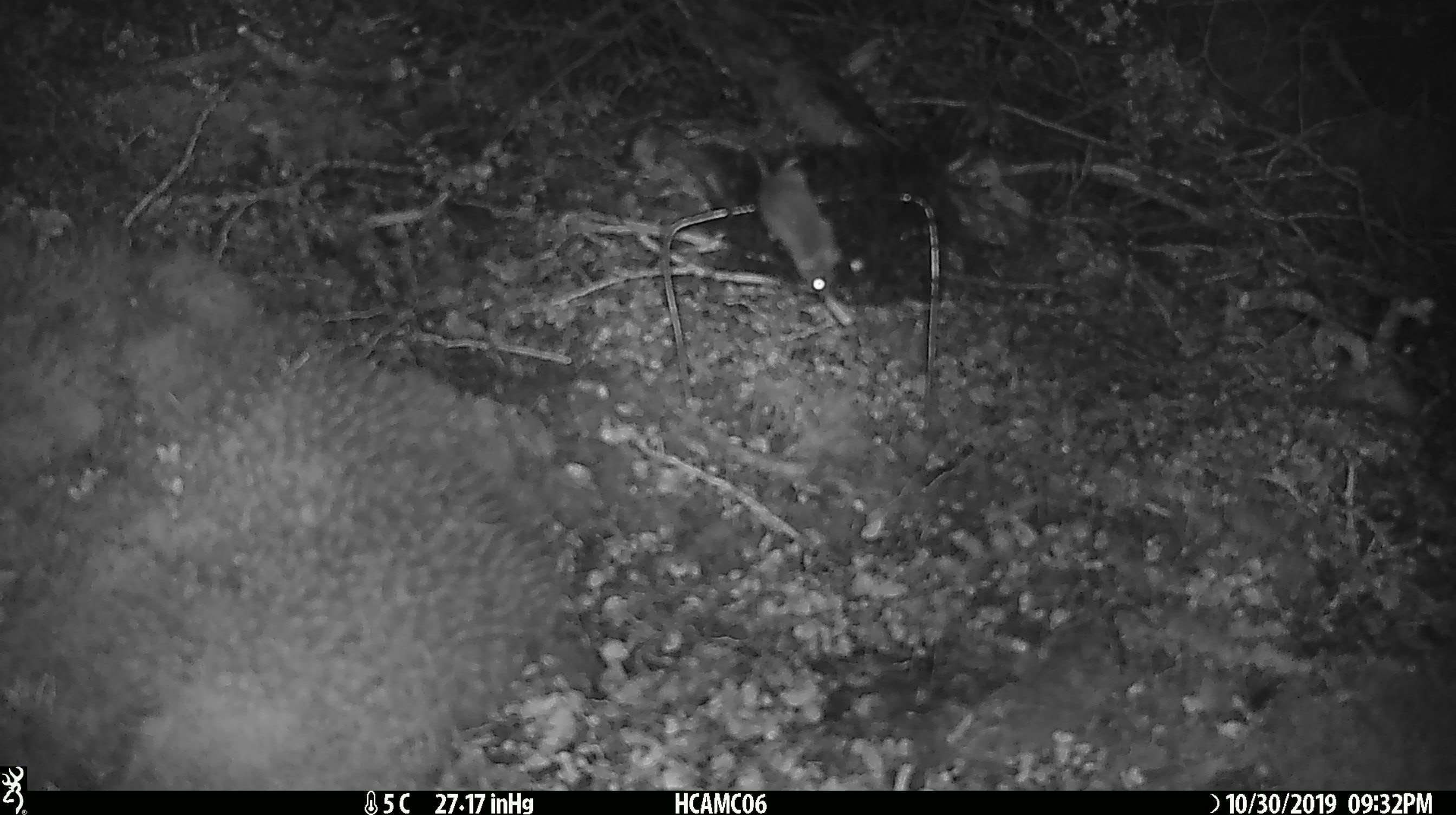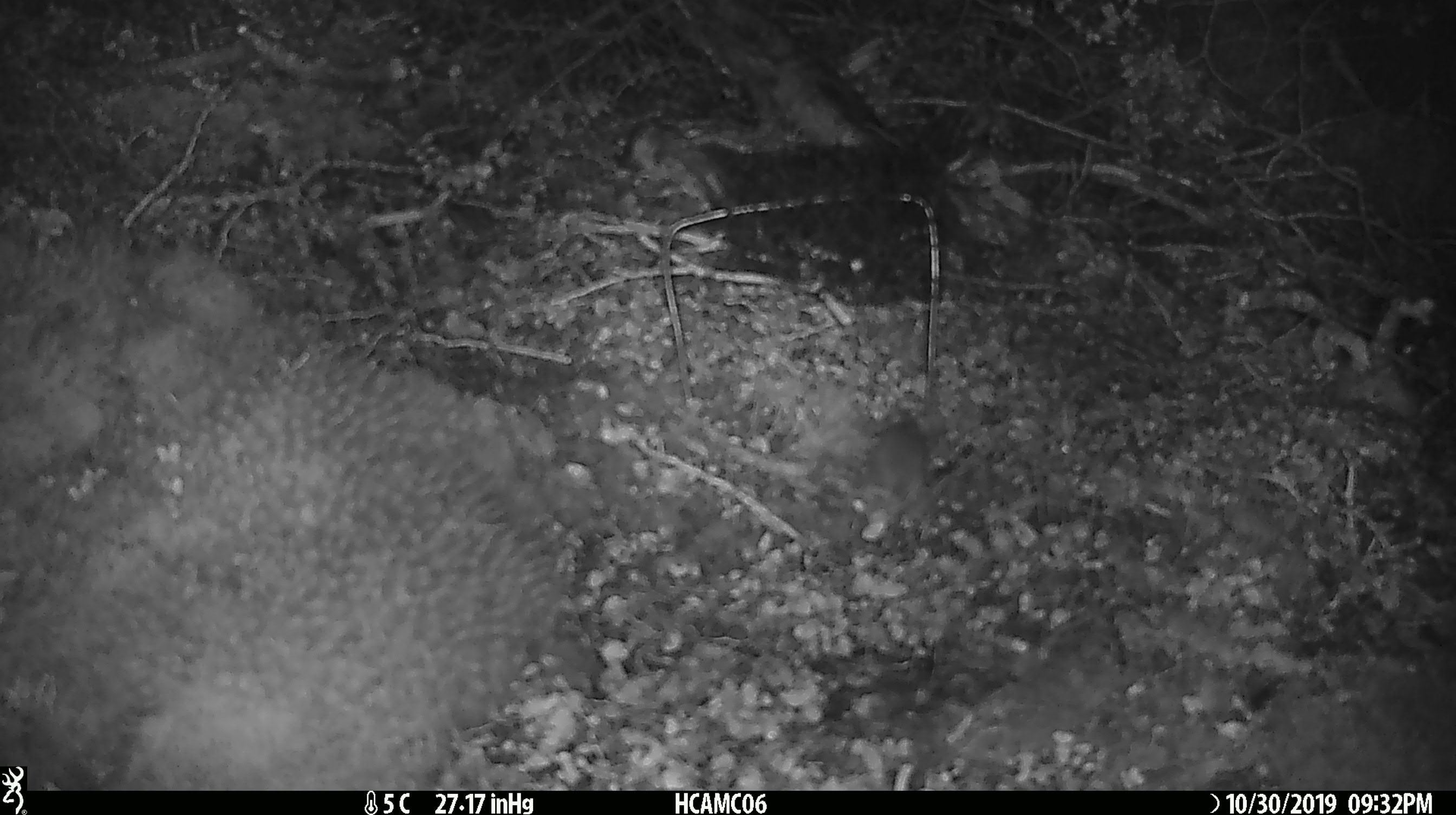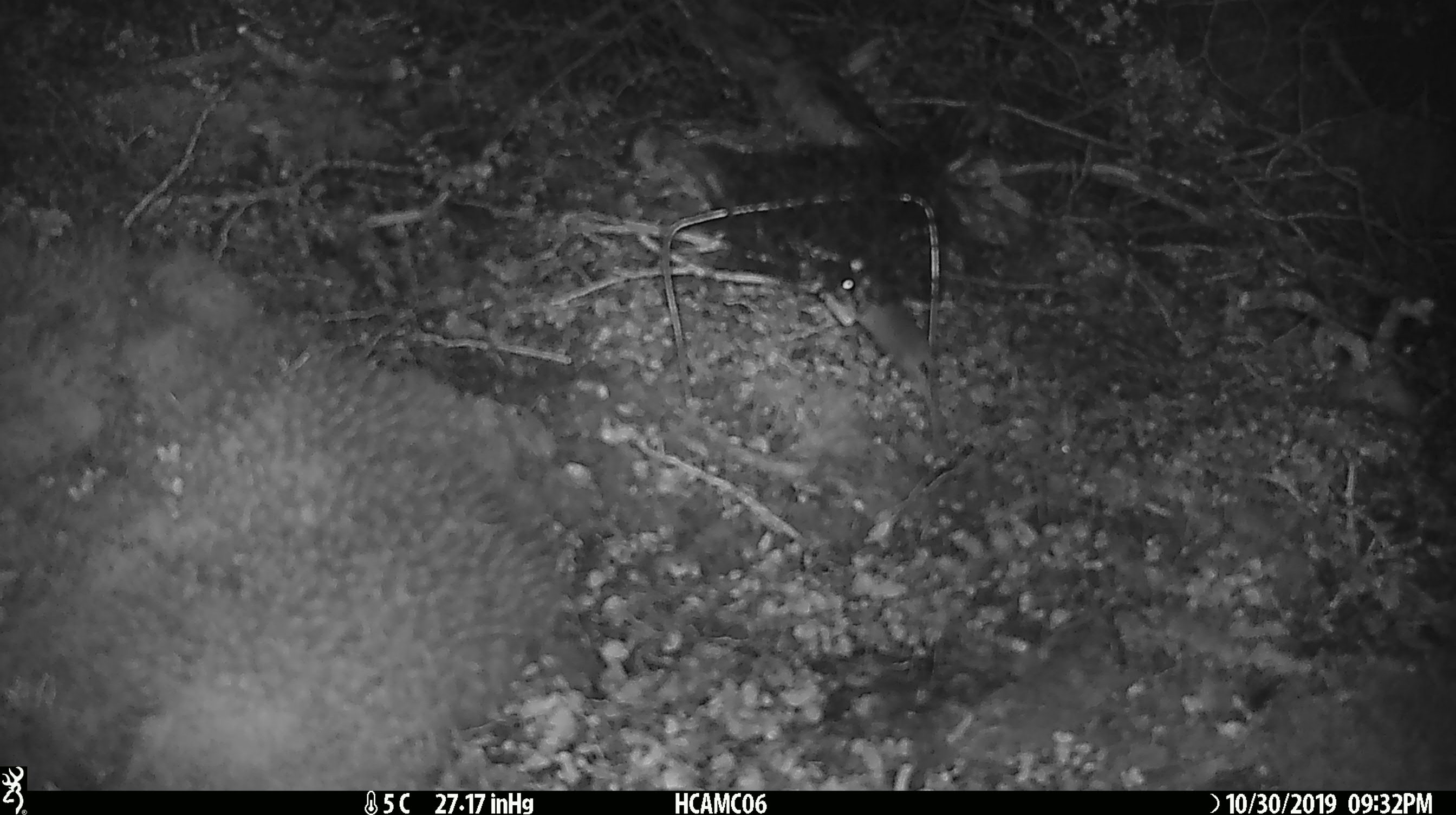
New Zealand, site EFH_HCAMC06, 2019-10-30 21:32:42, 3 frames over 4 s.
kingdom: Animalia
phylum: Chordata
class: Mammalia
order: Rodentia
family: Muridae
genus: Mus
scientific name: Mus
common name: mouse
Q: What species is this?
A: Mouse (Mus).